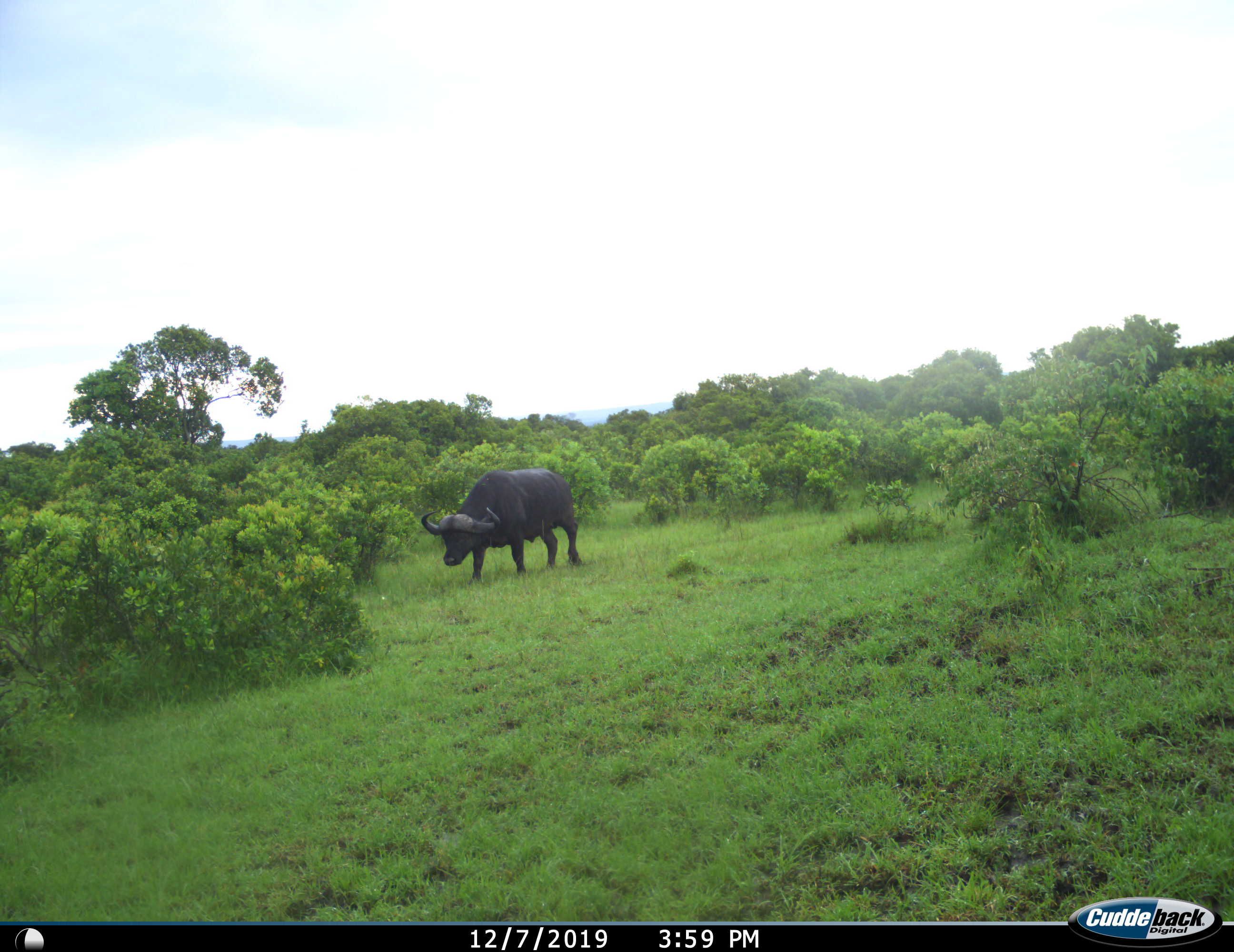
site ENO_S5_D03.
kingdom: Animalia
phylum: Chordata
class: Mammalia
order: Artiodactyla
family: Bovidae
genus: Syncerus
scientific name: Syncerus caffer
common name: african buffalo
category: buffalo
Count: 1.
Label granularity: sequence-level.